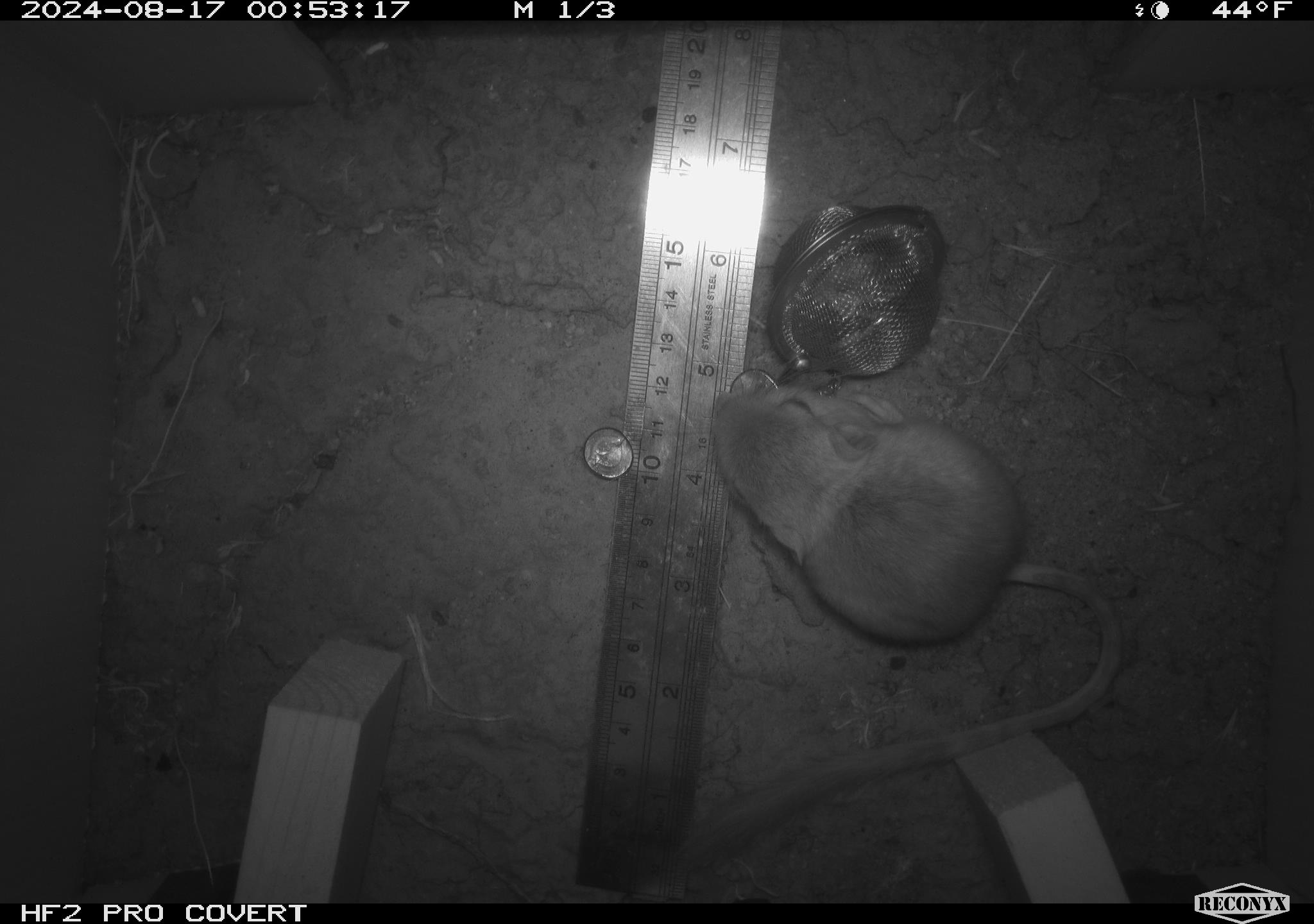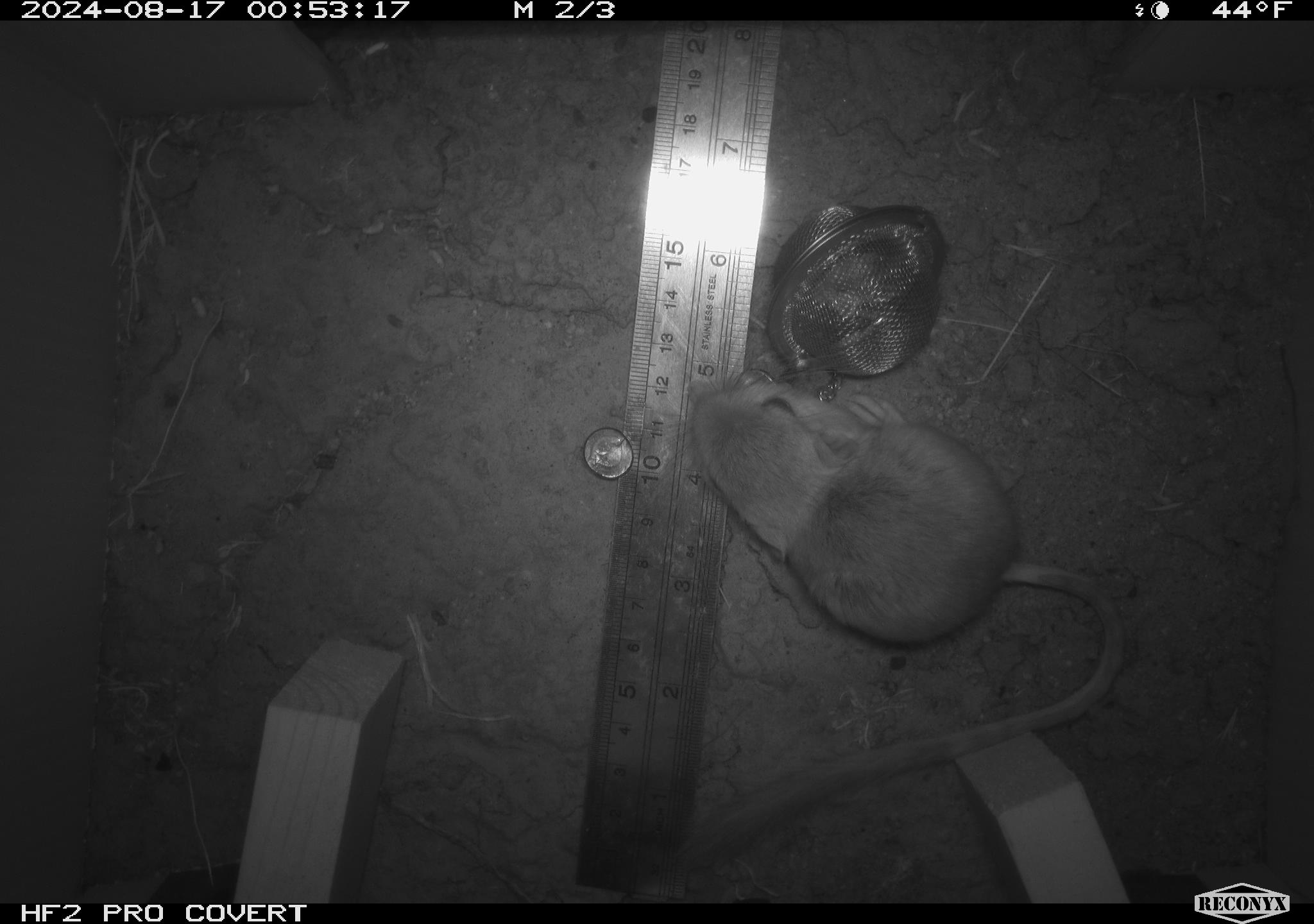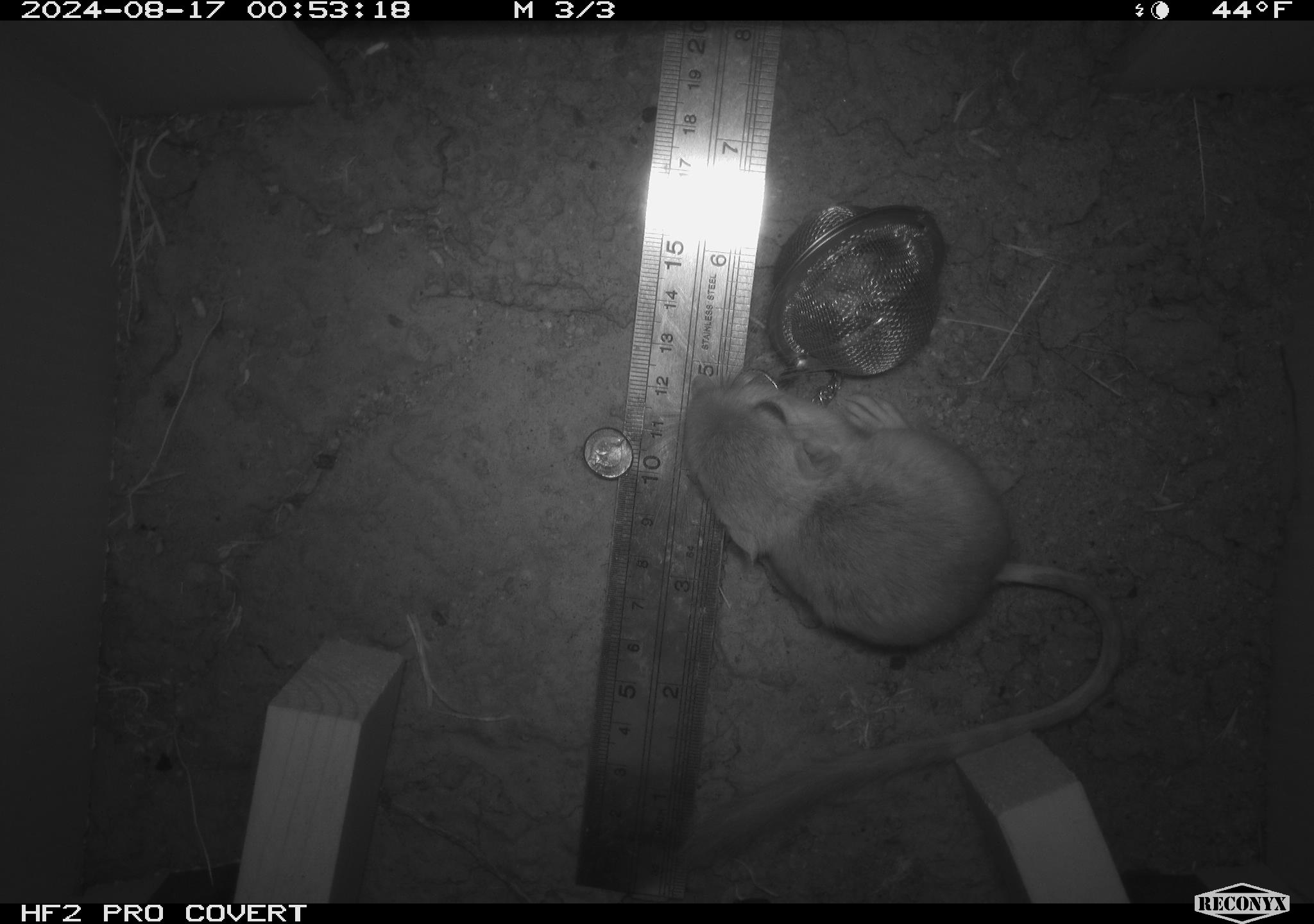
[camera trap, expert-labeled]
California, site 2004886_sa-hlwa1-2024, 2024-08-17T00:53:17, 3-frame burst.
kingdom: Animalia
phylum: Chordata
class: Mammalia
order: Rodentia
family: Heteromyidae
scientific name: Heteromyidae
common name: kangaroo rats and pocket mice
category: heteromyidae family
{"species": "heteromyidae family (kangaroo rats and pocket mice) (Heteromyidae)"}